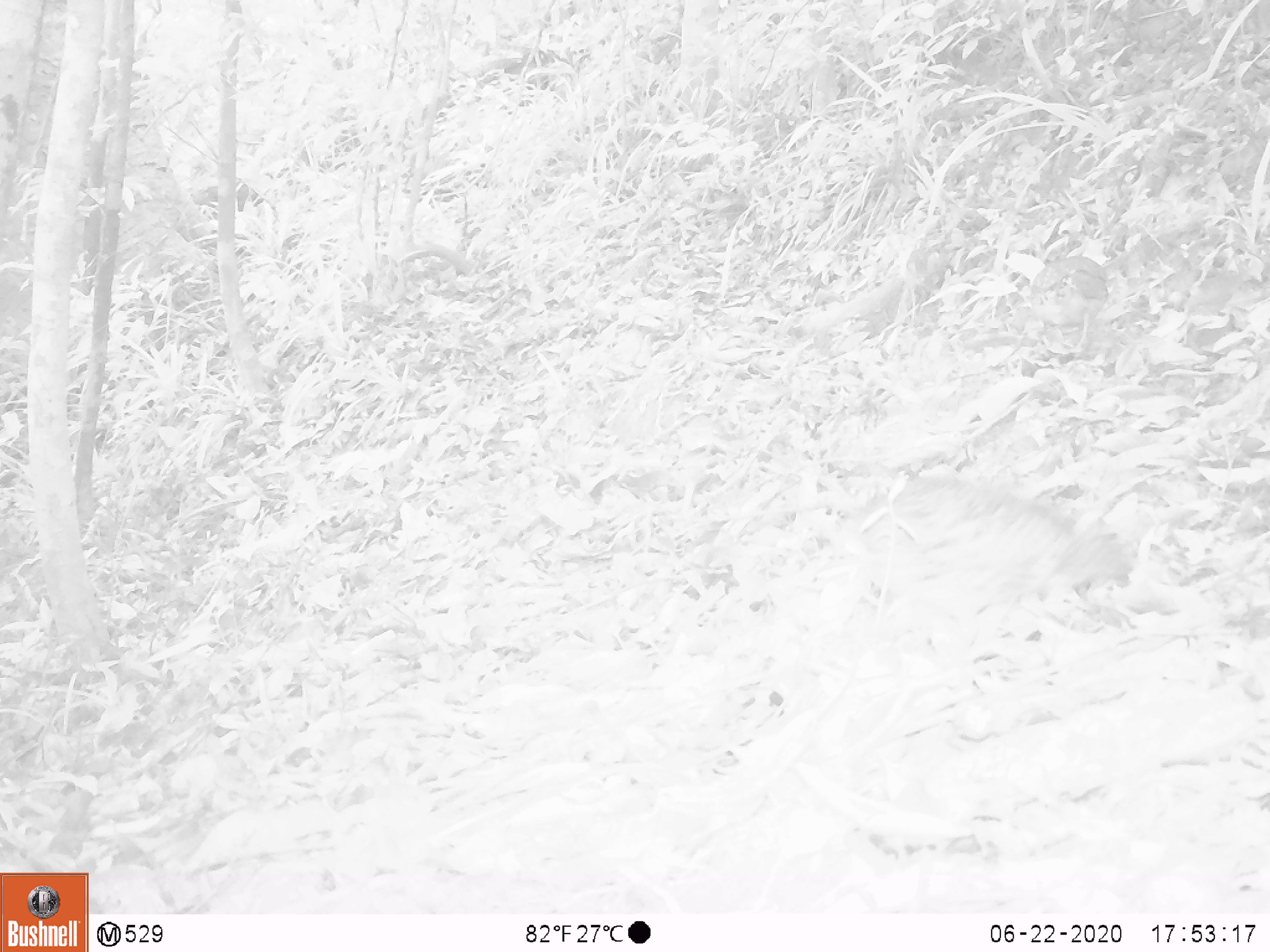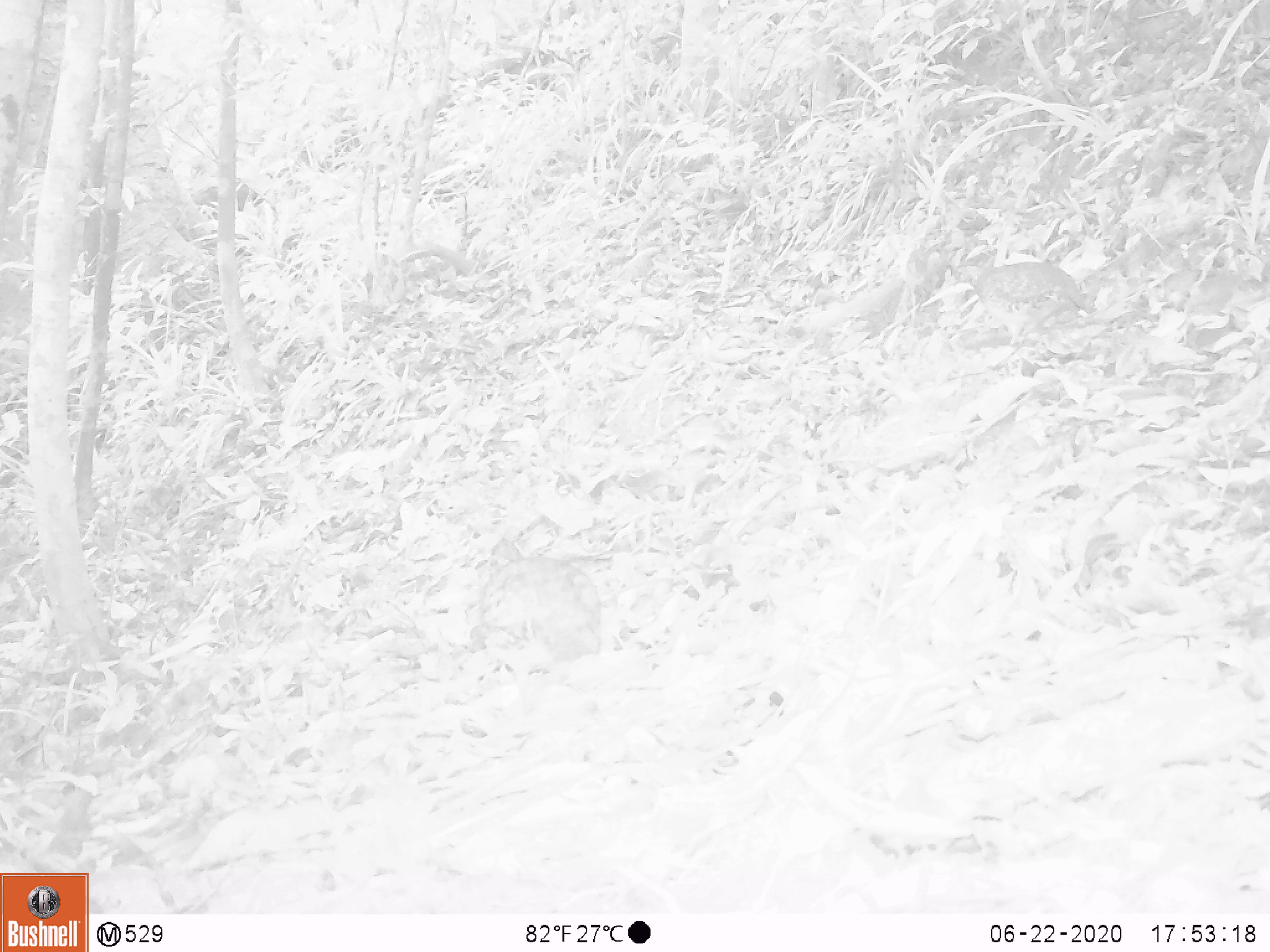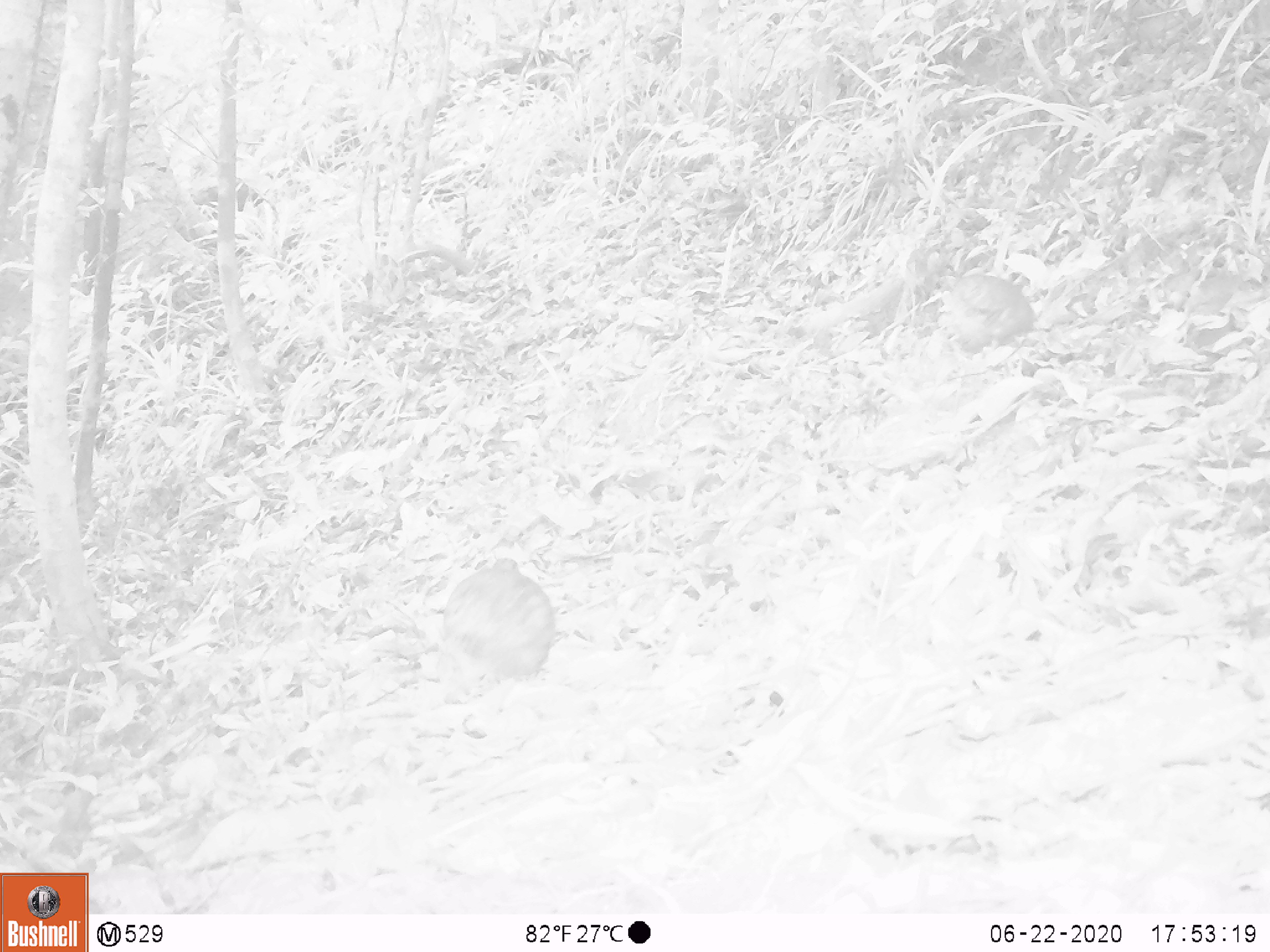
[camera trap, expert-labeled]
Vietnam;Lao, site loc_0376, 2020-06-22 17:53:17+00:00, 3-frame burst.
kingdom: Animalia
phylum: Chordata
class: Aves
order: Galliformes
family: Phasianidae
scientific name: Phasianidae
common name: partridge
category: unidentified partridge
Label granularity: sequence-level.